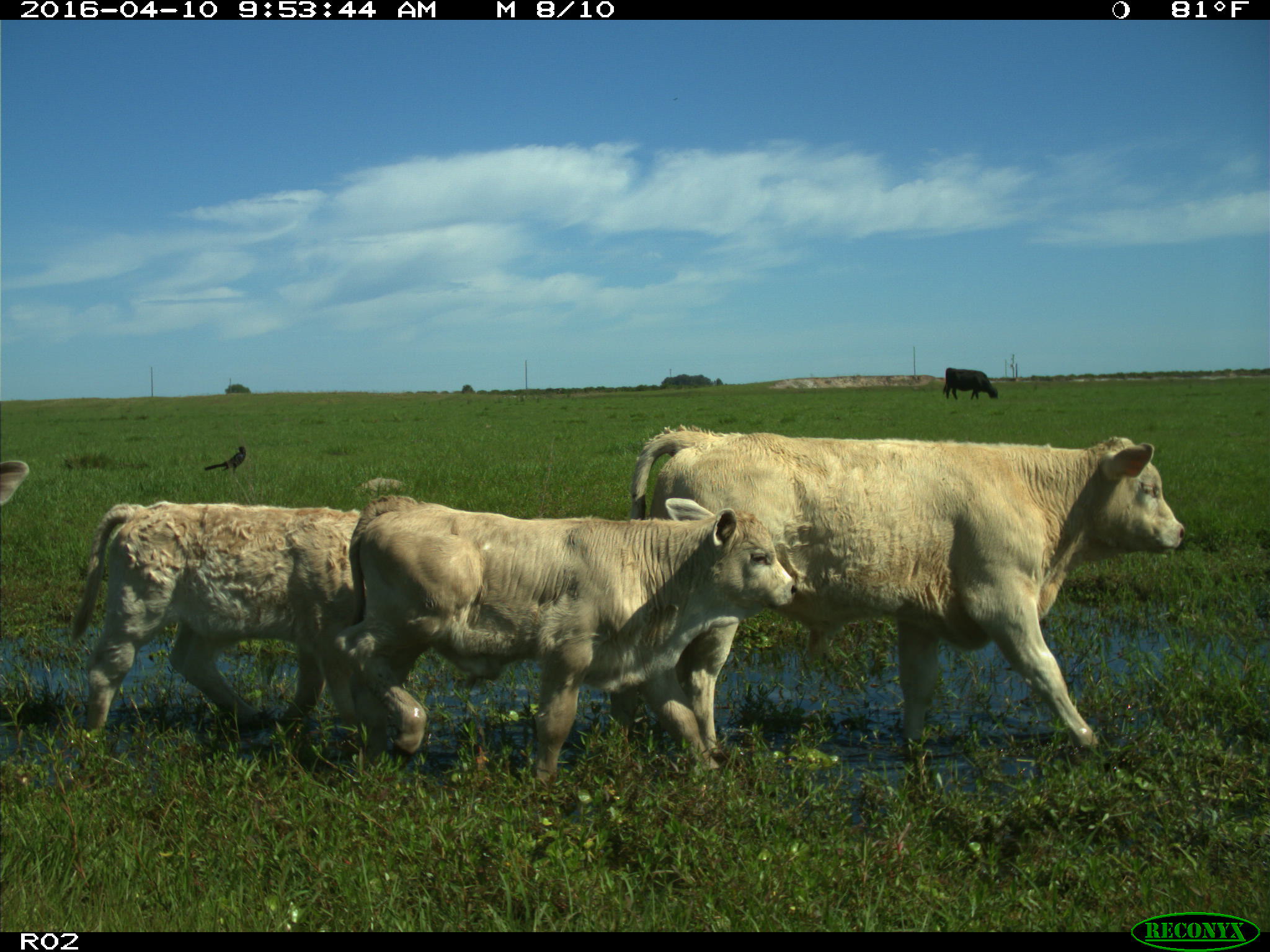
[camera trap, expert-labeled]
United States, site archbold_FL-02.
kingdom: Animalia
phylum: Chordata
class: Mammalia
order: Artiodactyla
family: Bovidae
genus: Bos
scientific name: Bos taurus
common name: domestic cow